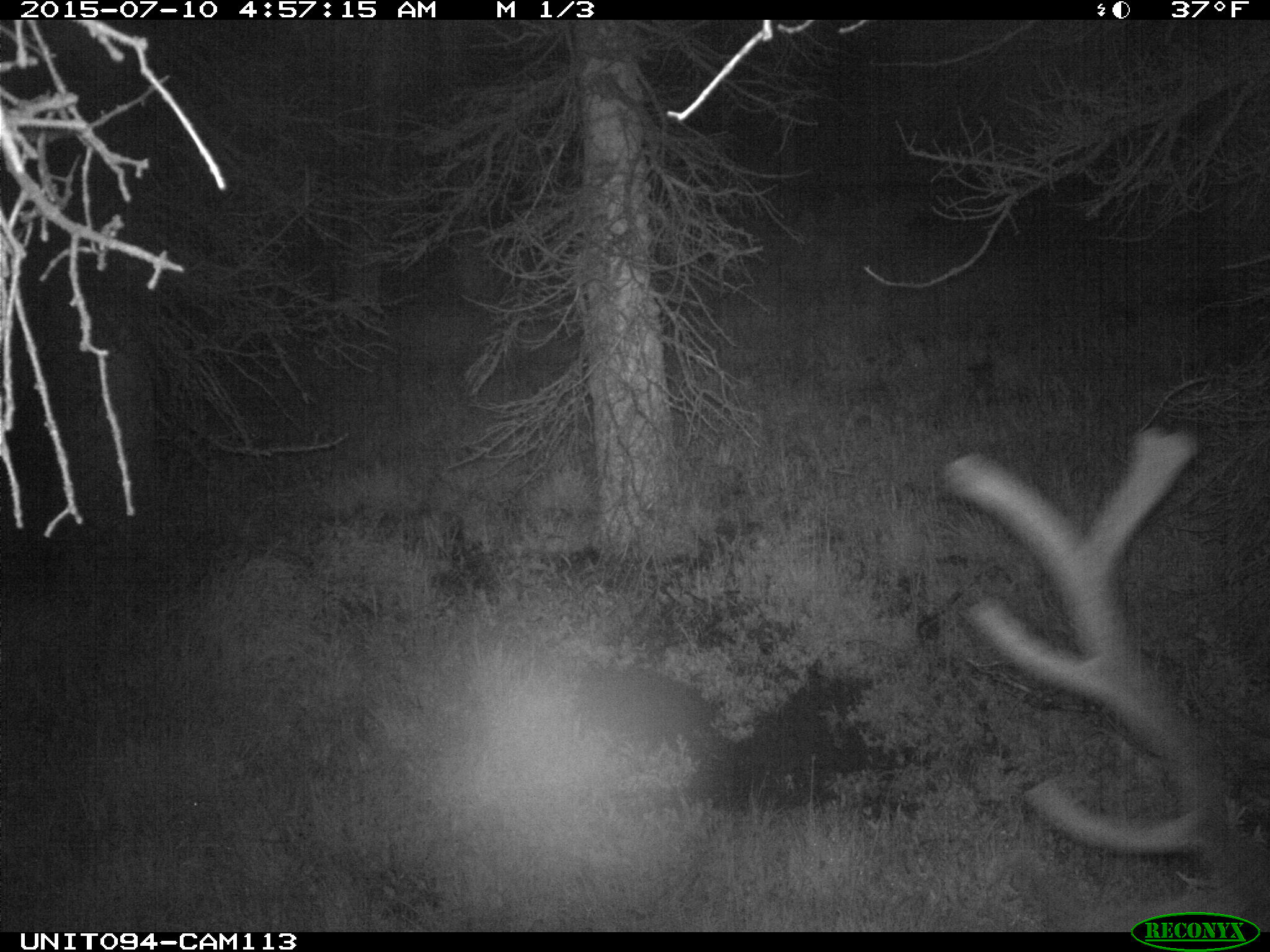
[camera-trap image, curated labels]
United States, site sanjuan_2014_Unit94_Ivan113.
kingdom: Animalia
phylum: Chordata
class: Mammalia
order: Artiodactyla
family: Cervidae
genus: Cervus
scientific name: Cervus elaphus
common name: red deer